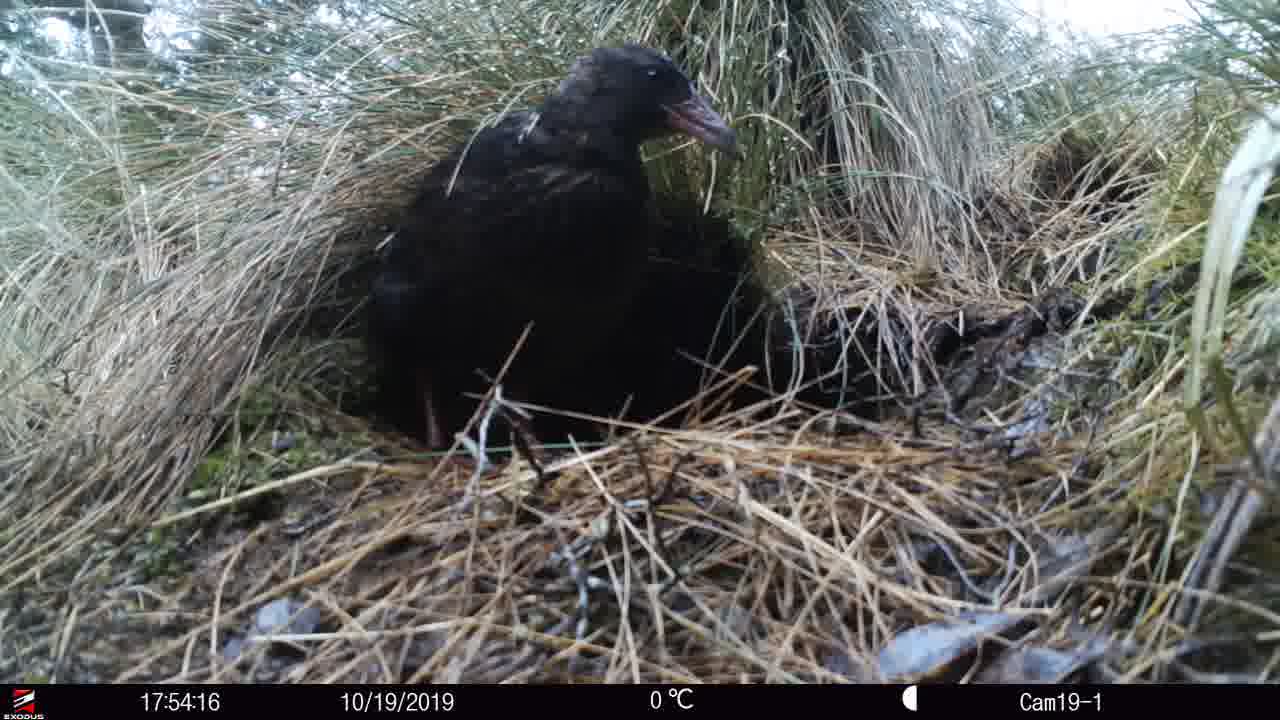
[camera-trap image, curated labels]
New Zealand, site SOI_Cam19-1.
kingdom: Animalia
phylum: Chordata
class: Aves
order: Gruiformes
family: Rallidae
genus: Gallirallus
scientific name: Gallirallus australis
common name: weka